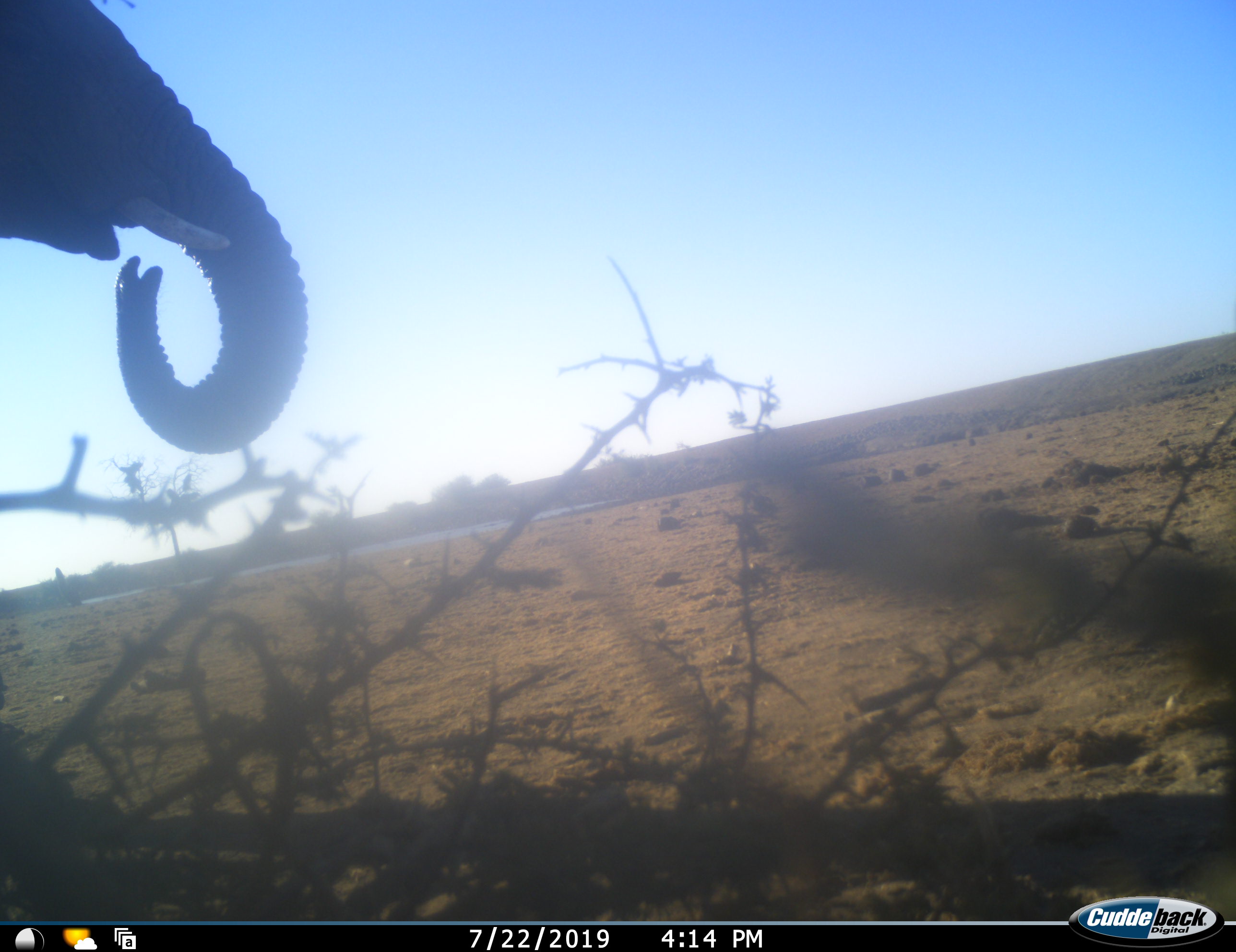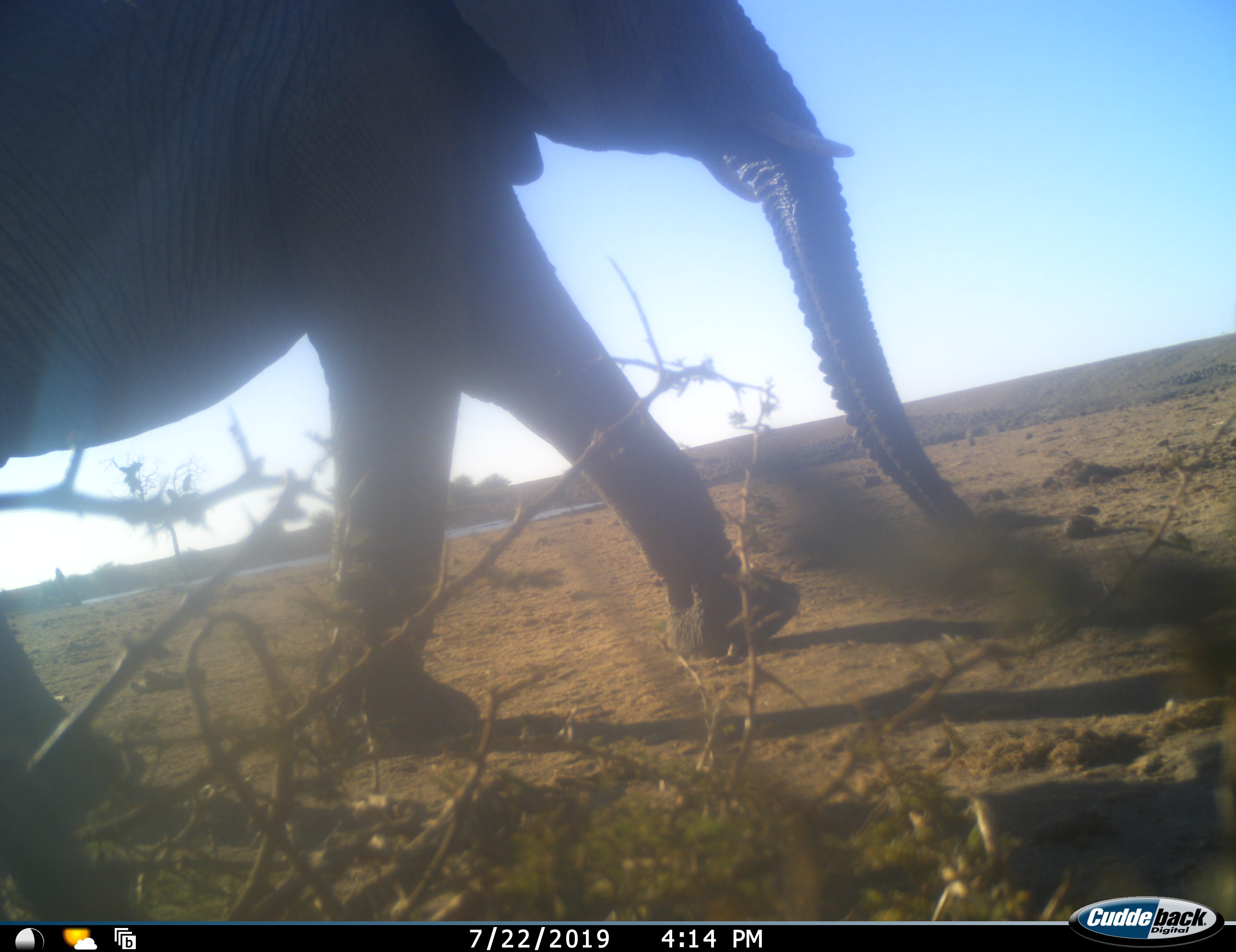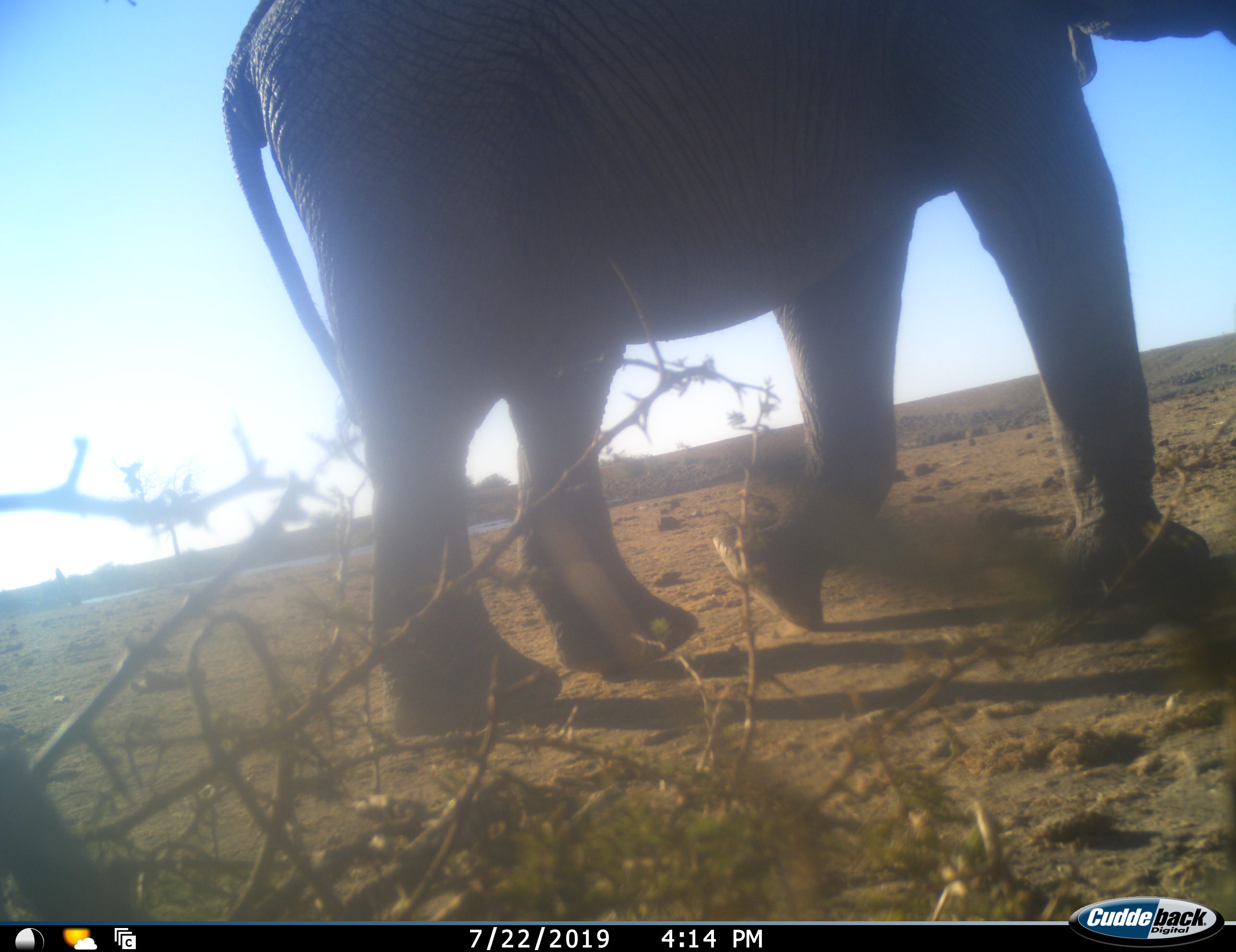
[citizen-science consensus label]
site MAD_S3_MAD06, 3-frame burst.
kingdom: Animalia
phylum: Chordata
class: Mammalia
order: Proboscidea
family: Elephantidae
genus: Loxodonta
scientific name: Loxodonta africana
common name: african bush elephant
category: elephant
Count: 1.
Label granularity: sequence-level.